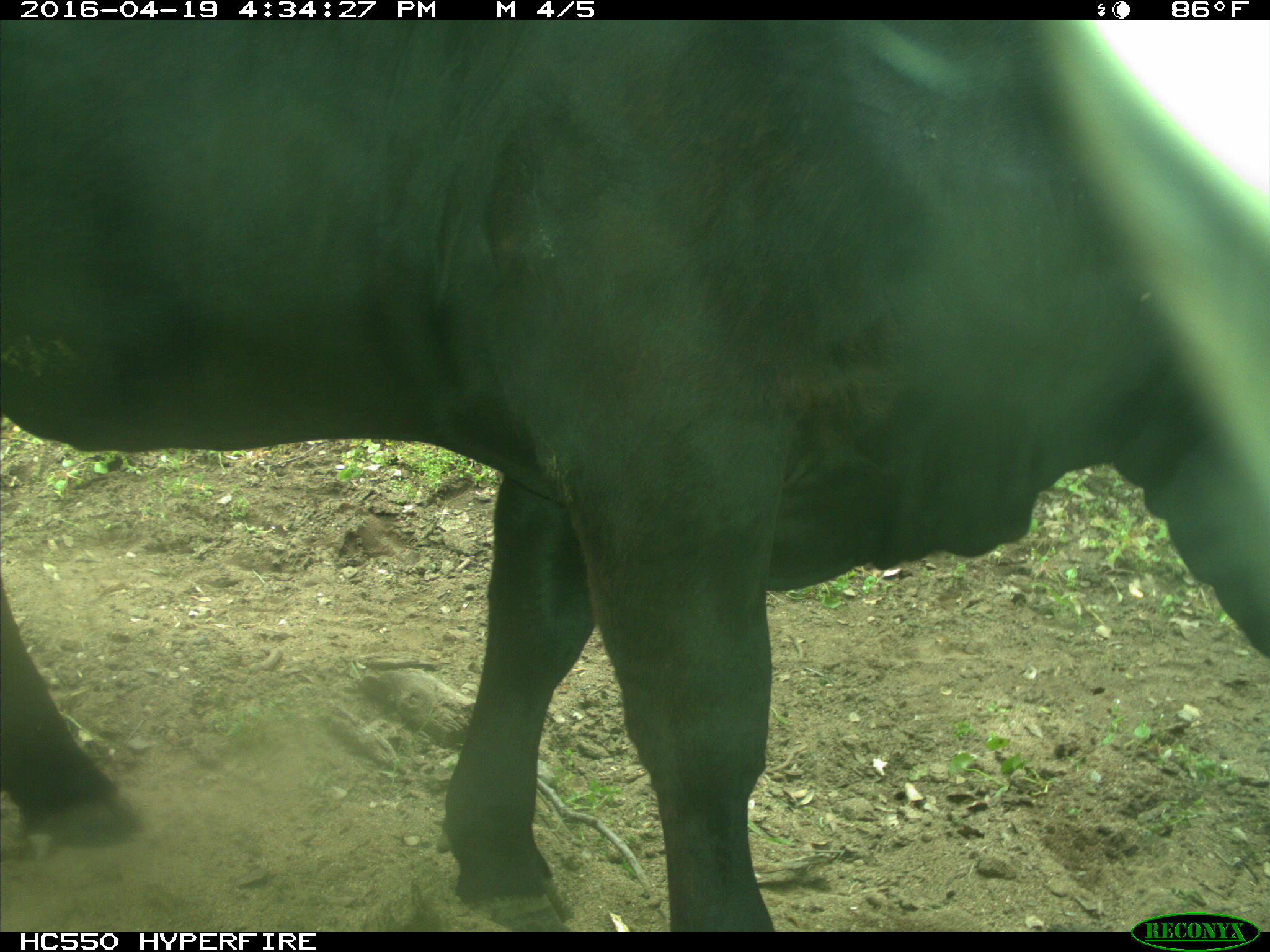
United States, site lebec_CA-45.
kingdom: Animalia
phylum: Chordata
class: Mammalia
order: Artiodactyla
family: Bovidae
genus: Bos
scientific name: Bos taurus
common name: domestic cow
Bos taurus (domestic cow).